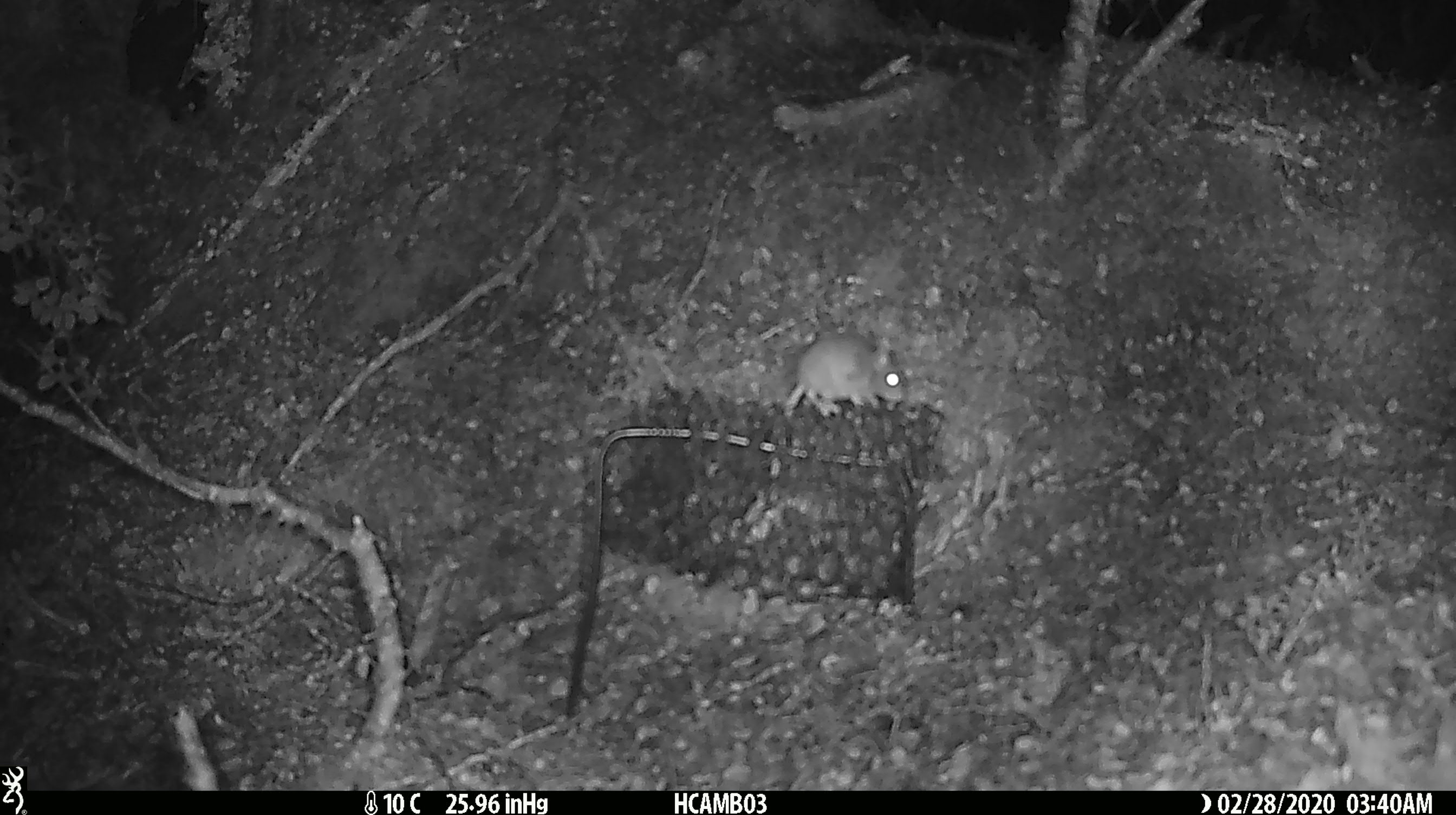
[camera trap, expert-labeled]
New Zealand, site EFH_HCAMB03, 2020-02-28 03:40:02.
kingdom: Animalia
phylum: Chordata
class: Mammalia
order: Rodentia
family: Muridae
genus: Mus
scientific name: Mus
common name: mouse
Mouse (Mus).